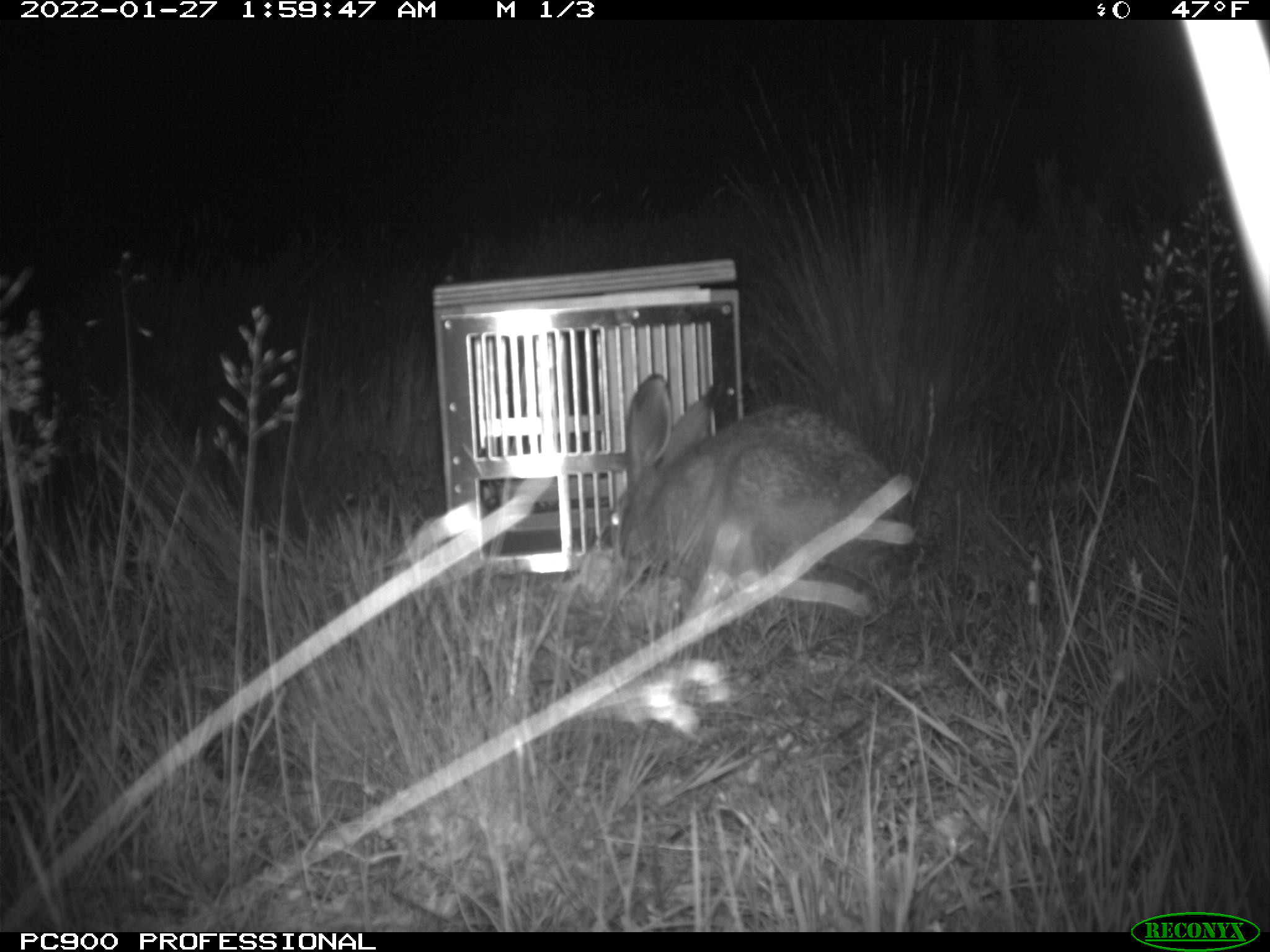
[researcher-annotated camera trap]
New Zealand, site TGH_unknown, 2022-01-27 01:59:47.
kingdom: Animalia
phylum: Chordata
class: Mammalia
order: Lagomorpha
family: Leporidae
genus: Lepus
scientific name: Lepus europaeus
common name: brown hare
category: hare